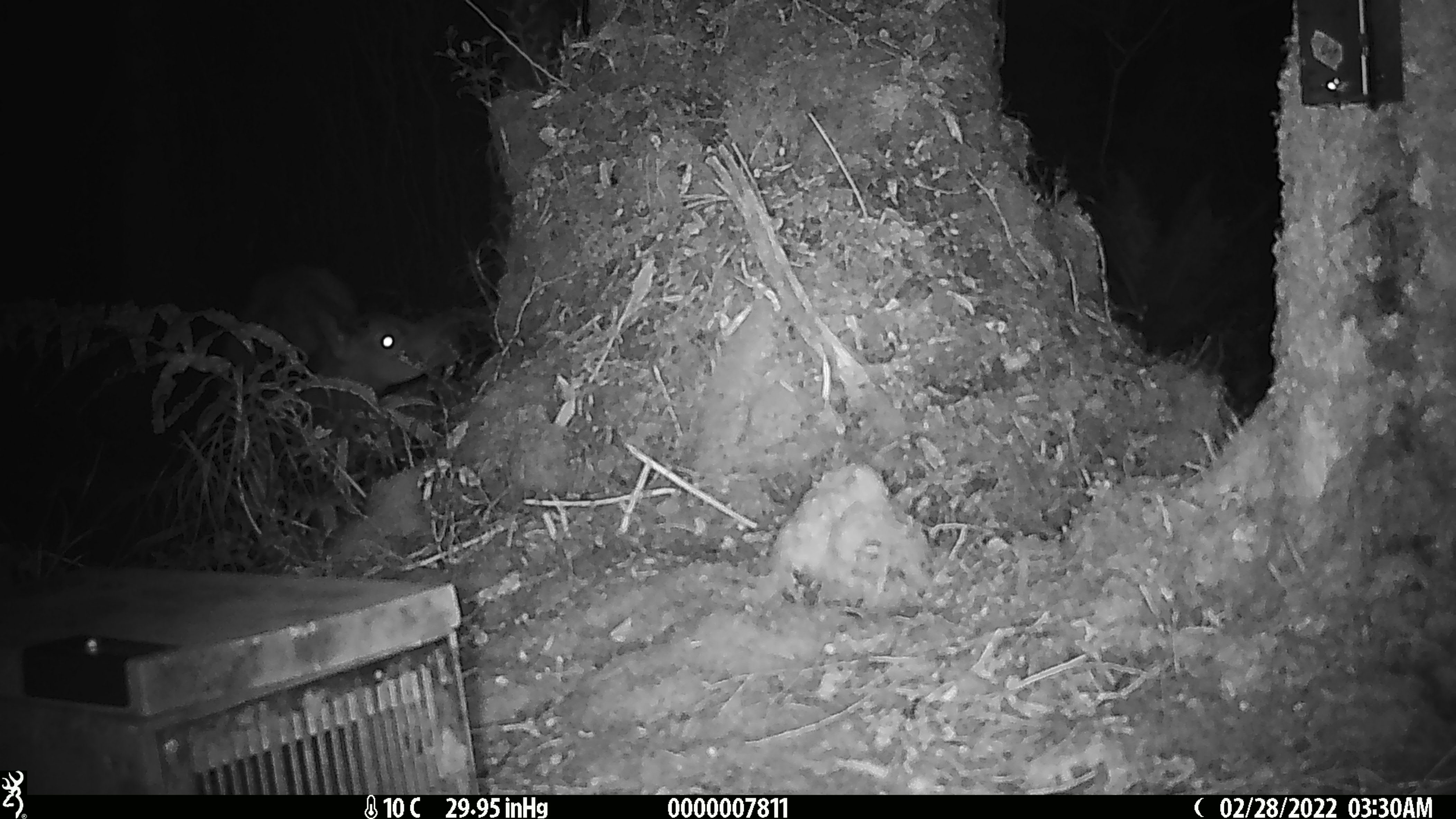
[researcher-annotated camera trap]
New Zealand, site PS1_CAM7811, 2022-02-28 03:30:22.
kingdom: Animalia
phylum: Chordata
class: Mammalia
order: Artiodactyla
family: Cervidae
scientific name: Cervidae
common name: deer